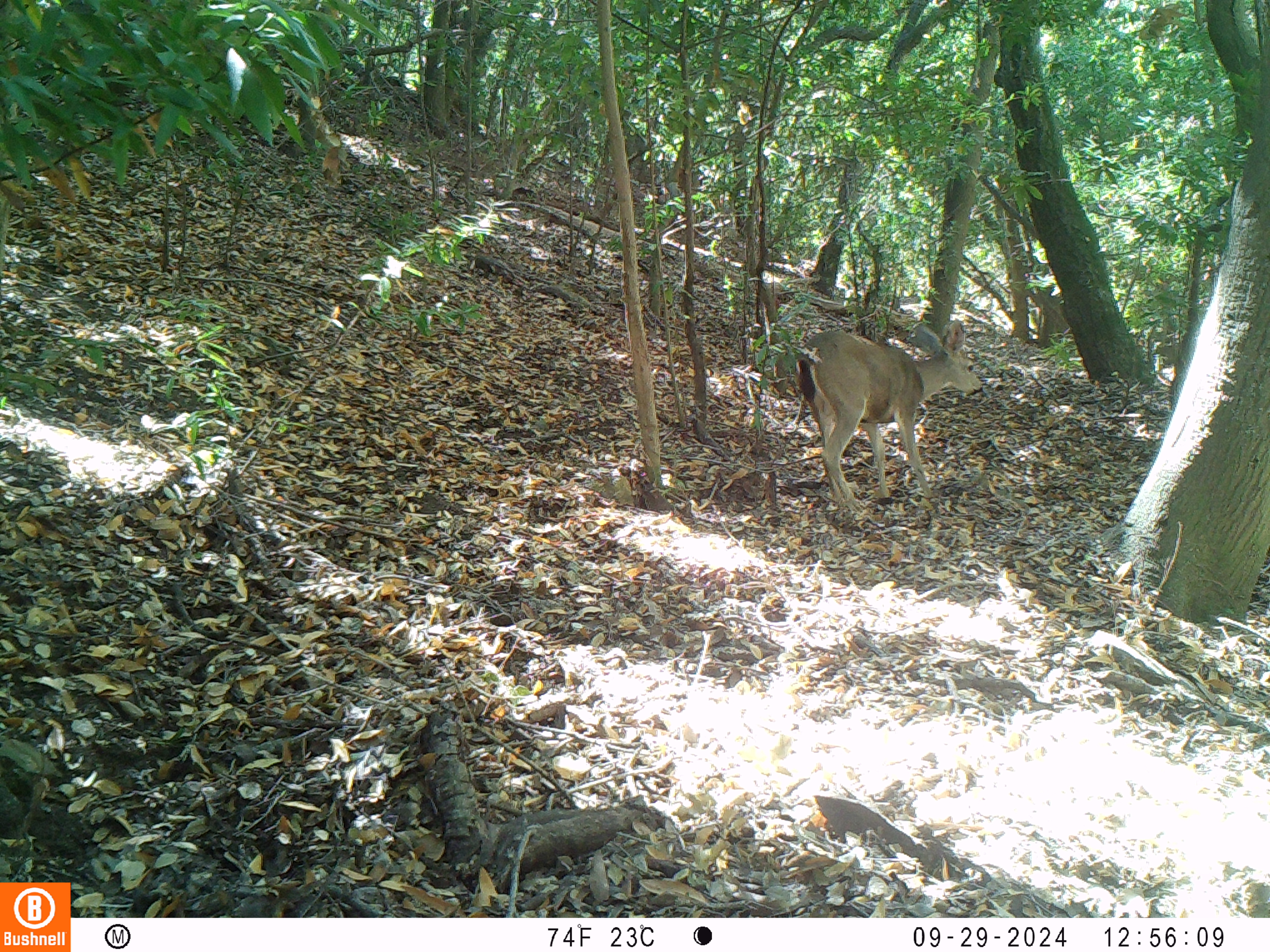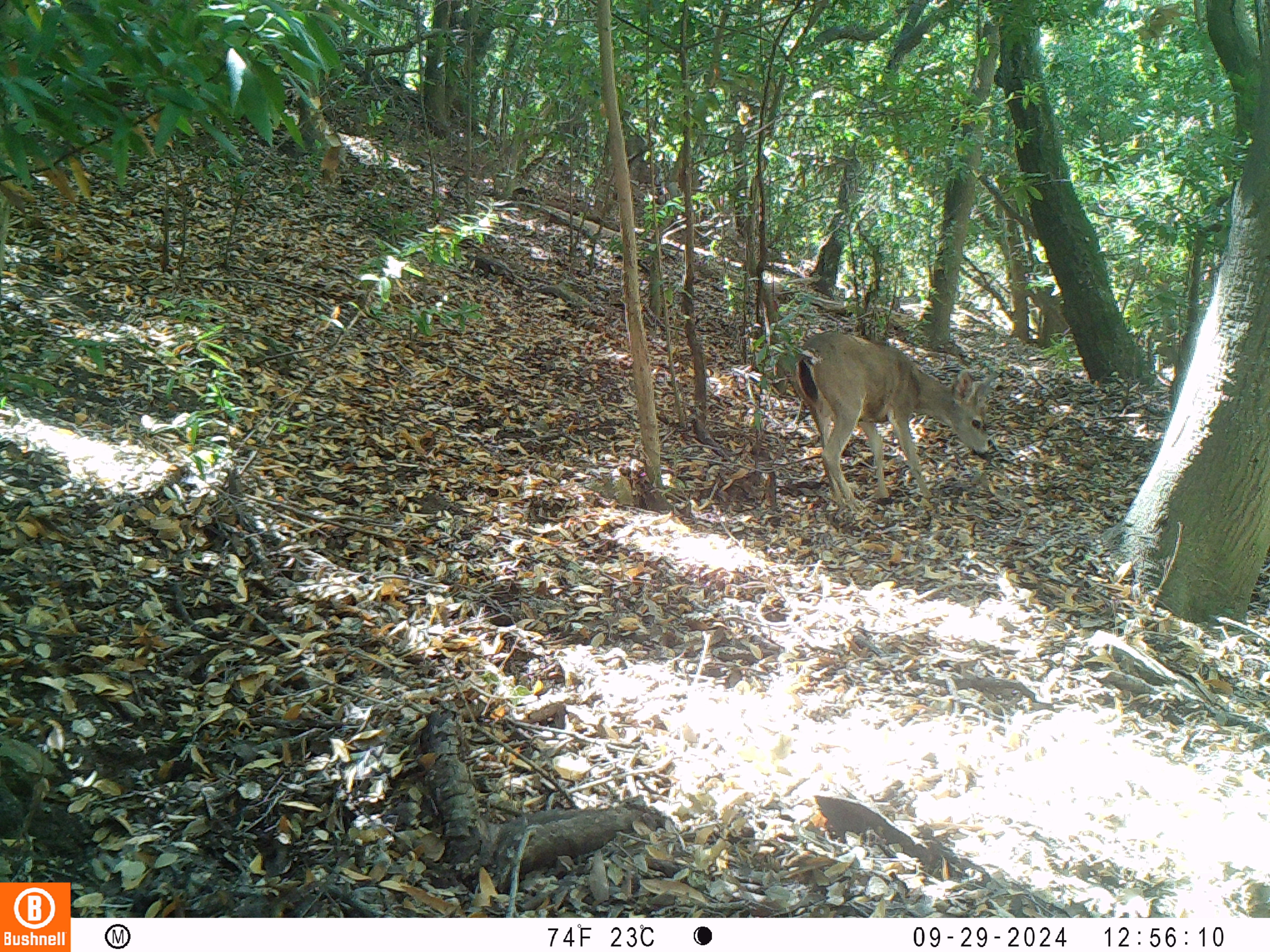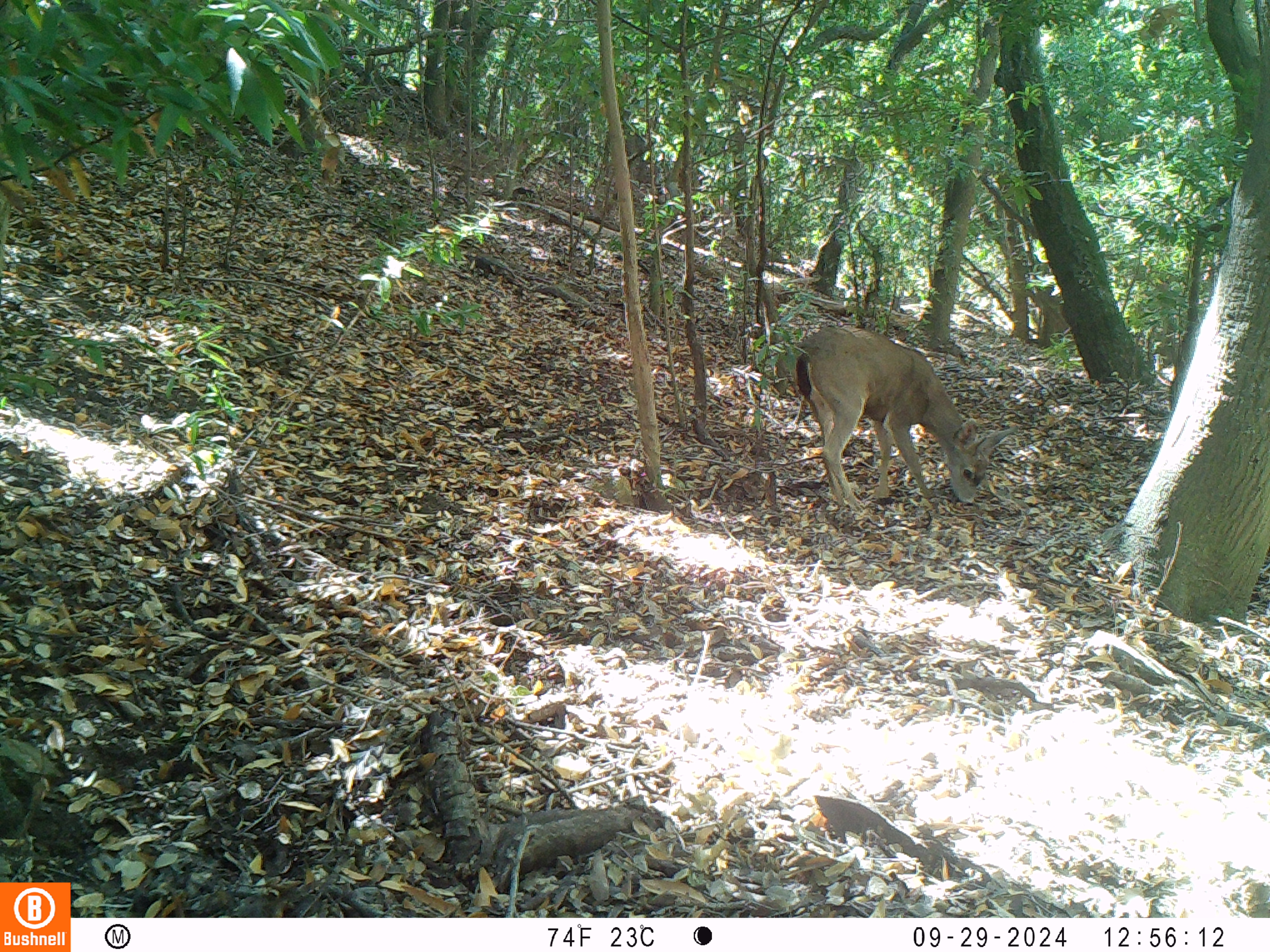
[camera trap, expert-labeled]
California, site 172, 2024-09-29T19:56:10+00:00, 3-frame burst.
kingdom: Animalia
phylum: Chordata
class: Mammalia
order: Artiodactyla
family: Cervidae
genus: Odocoileus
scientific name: Odocoileus hemionus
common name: mule deer